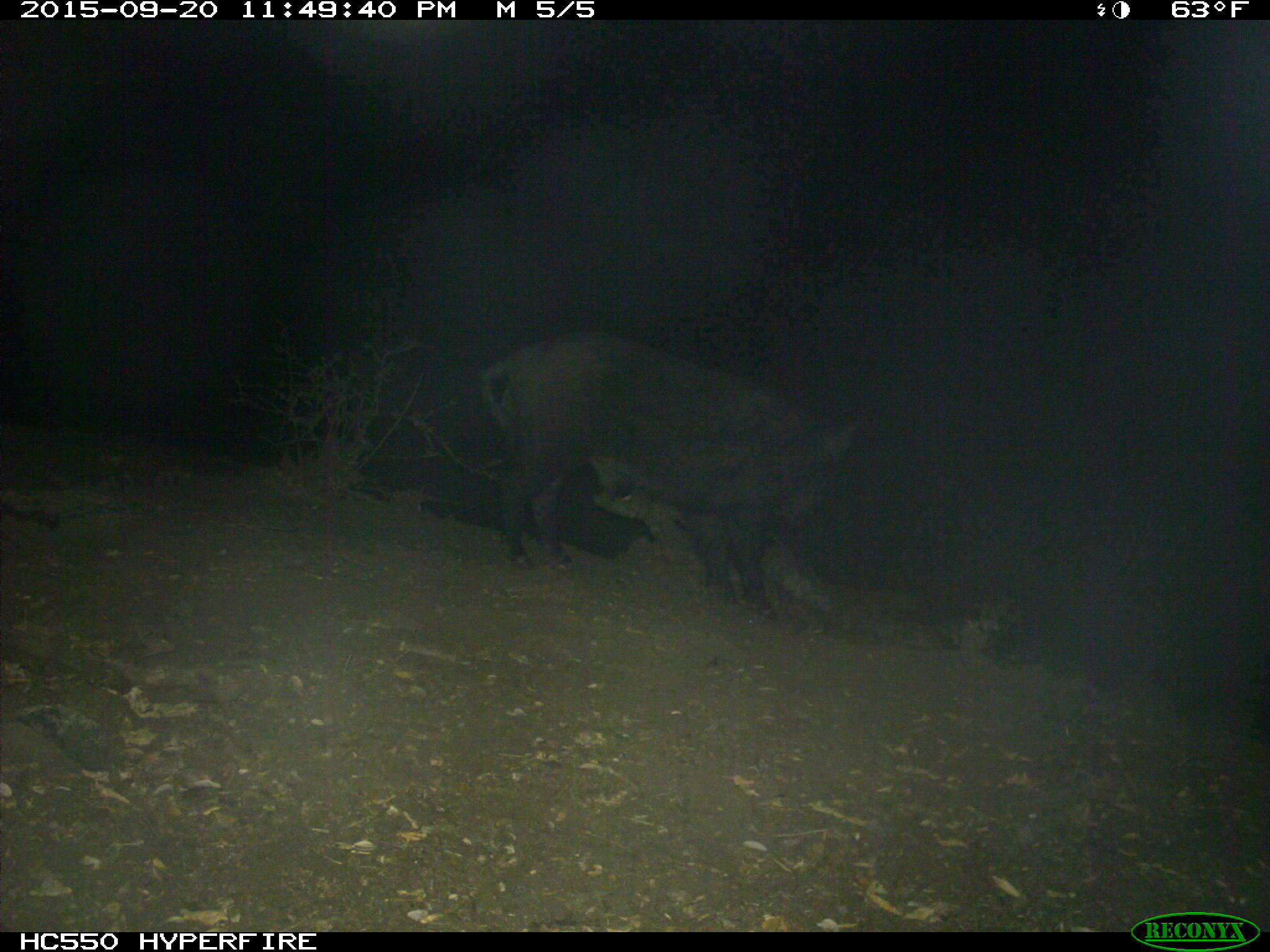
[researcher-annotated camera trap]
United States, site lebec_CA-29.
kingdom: Animalia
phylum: Chordata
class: Mammalia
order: Artiodactyla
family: Suidae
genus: Sus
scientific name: Sus scrofa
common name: wild boar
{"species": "Sus scrofa (wild boar)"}